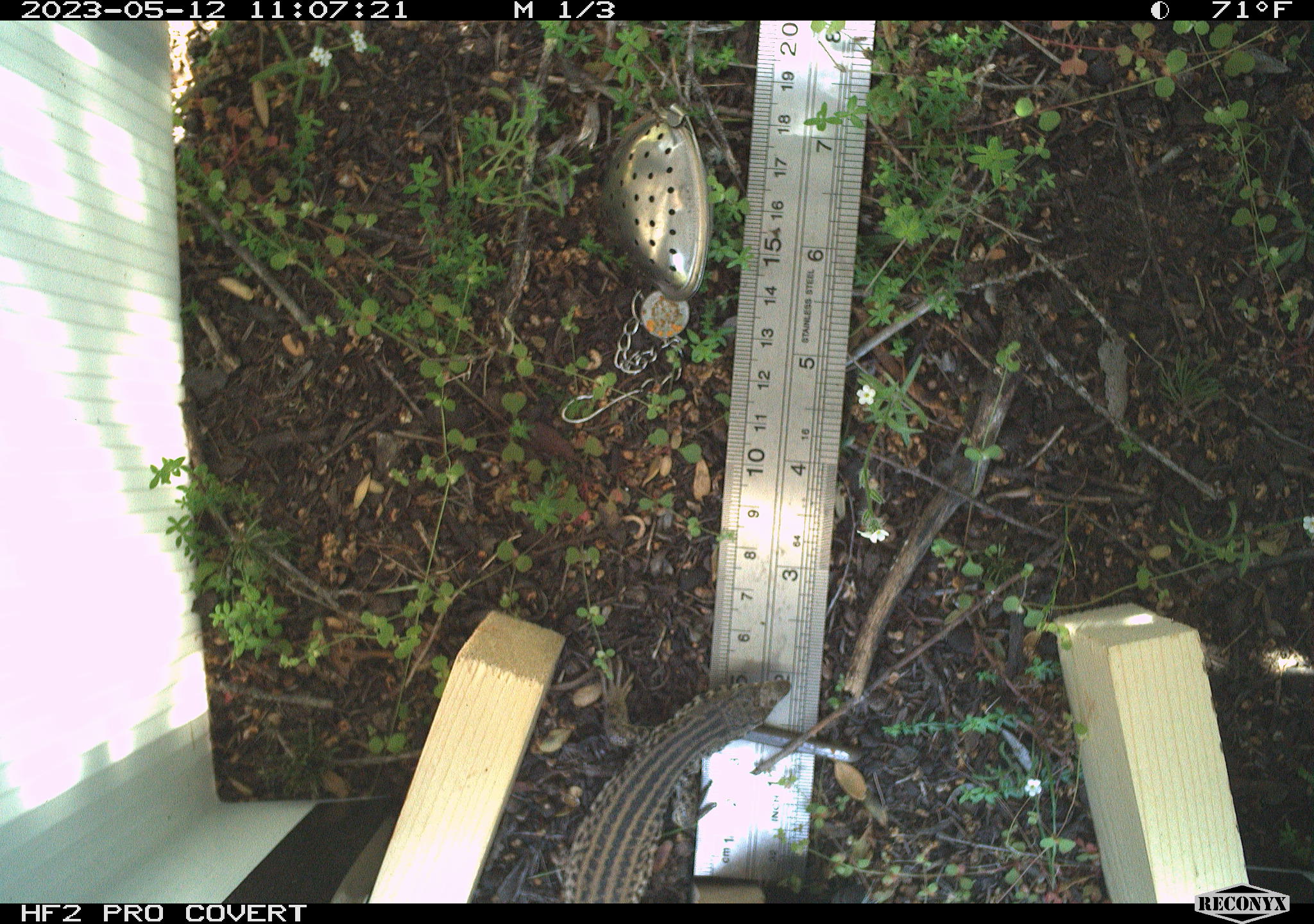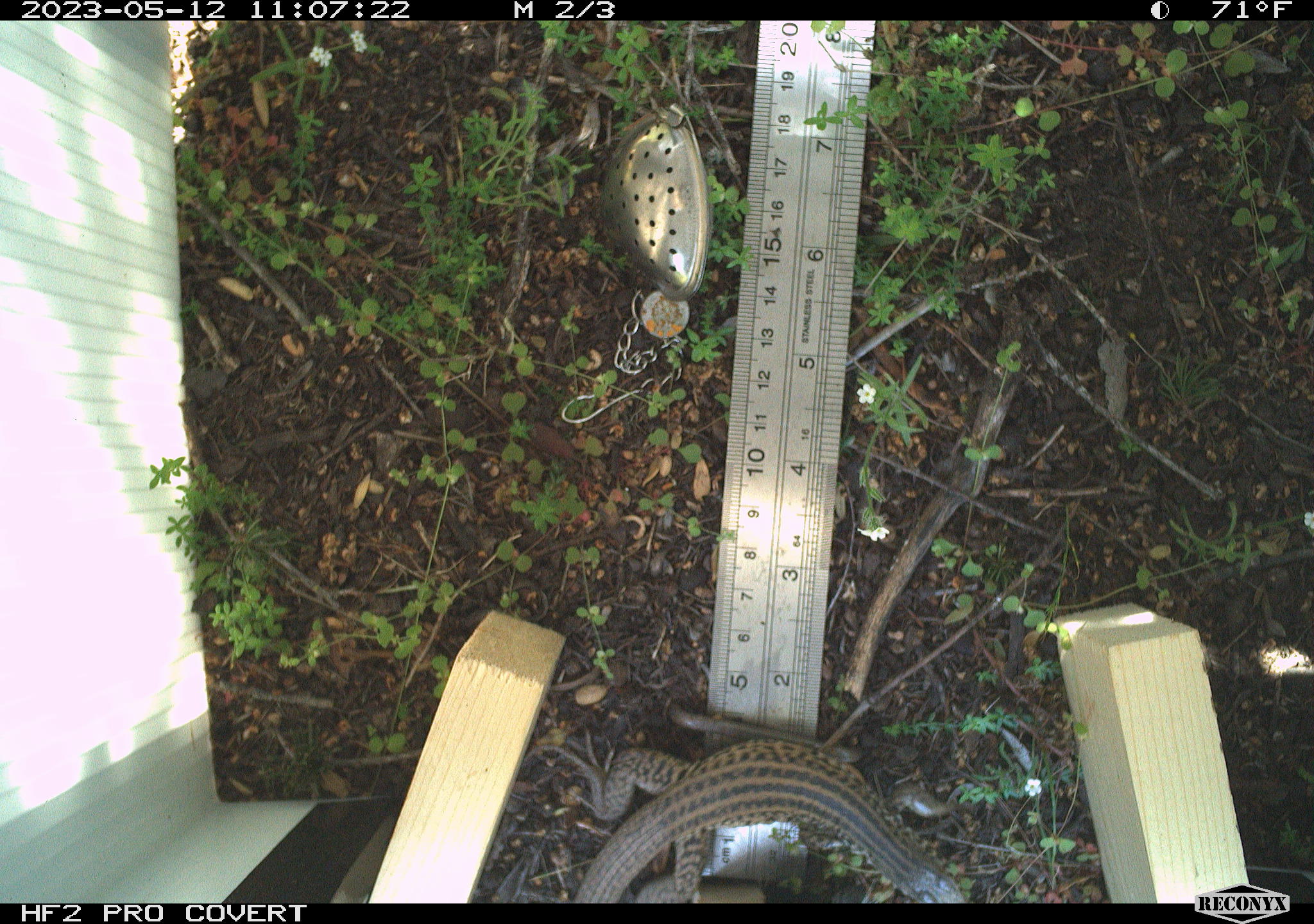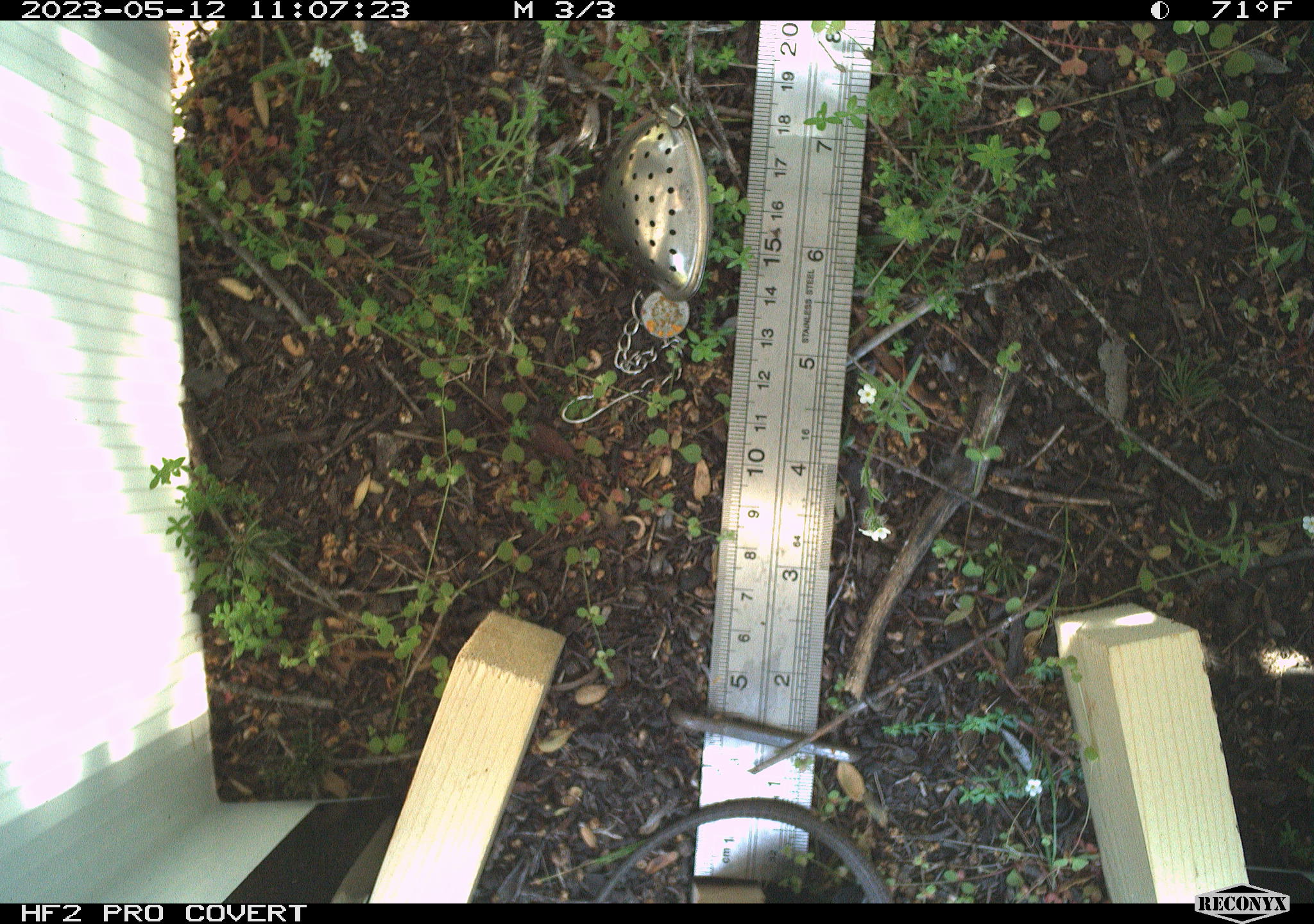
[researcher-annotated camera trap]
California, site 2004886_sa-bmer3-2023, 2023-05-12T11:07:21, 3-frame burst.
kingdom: Animalia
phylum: Chordata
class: Reptilia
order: Squamata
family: Teiidae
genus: Aspidoscelis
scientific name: Aspidoscelis tigris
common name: western whiptail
Western whiptail (Aspidoscelis tigris).